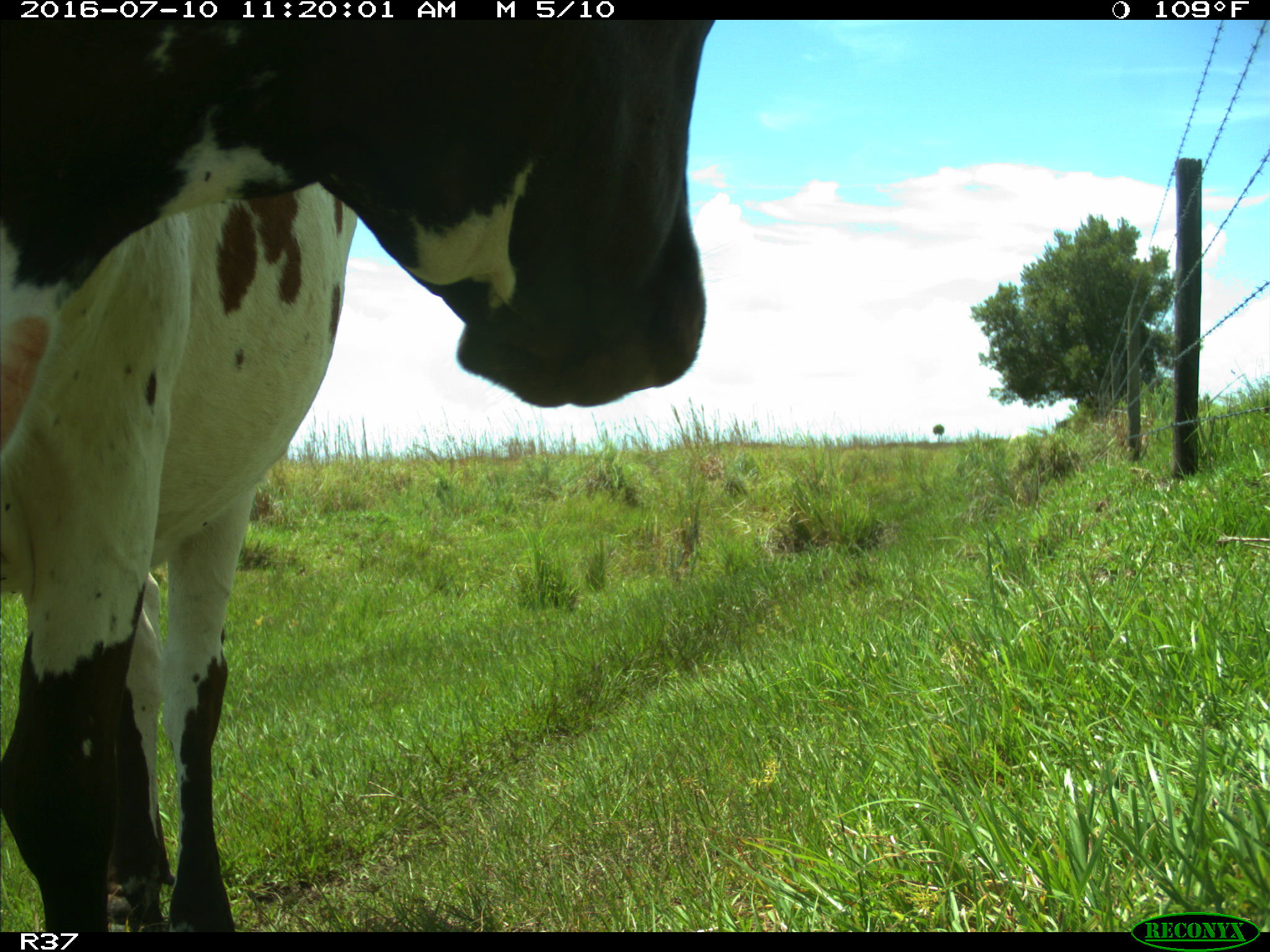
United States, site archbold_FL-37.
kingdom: Animalia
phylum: Chordata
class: Mammalia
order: Artiodactyla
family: Bovidae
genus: Bos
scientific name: Bos taurus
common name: domestic cow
Bos taurus (domestic cow).